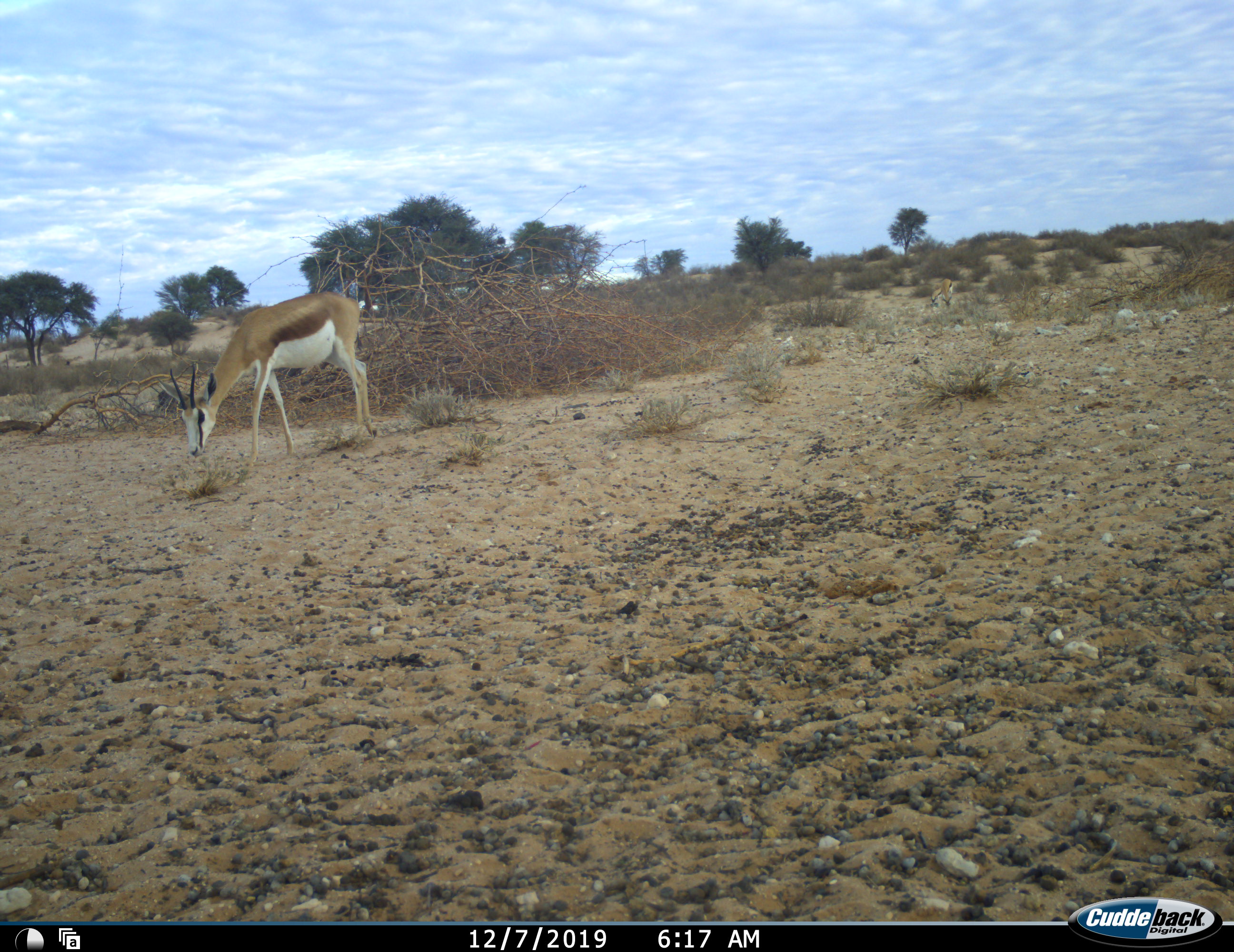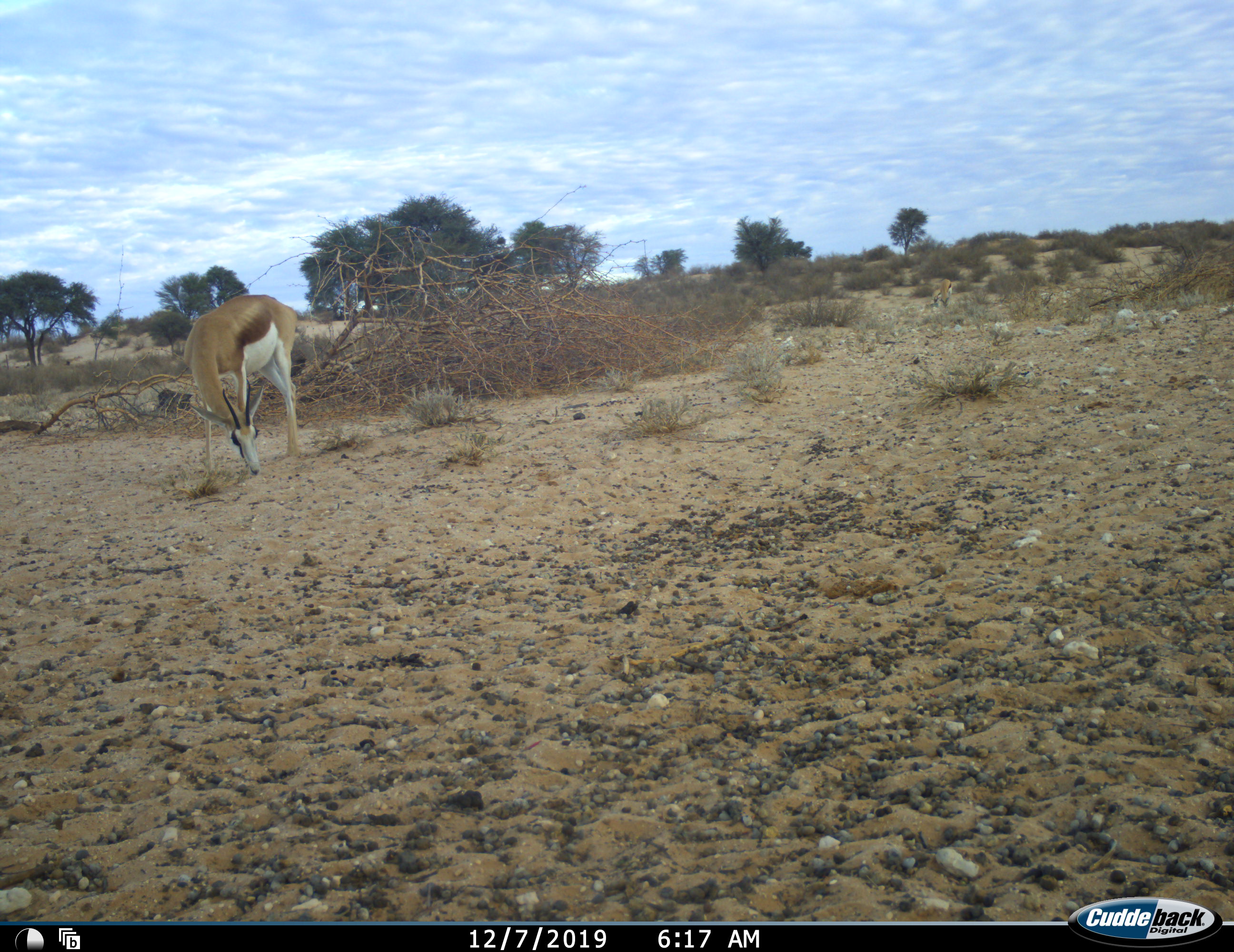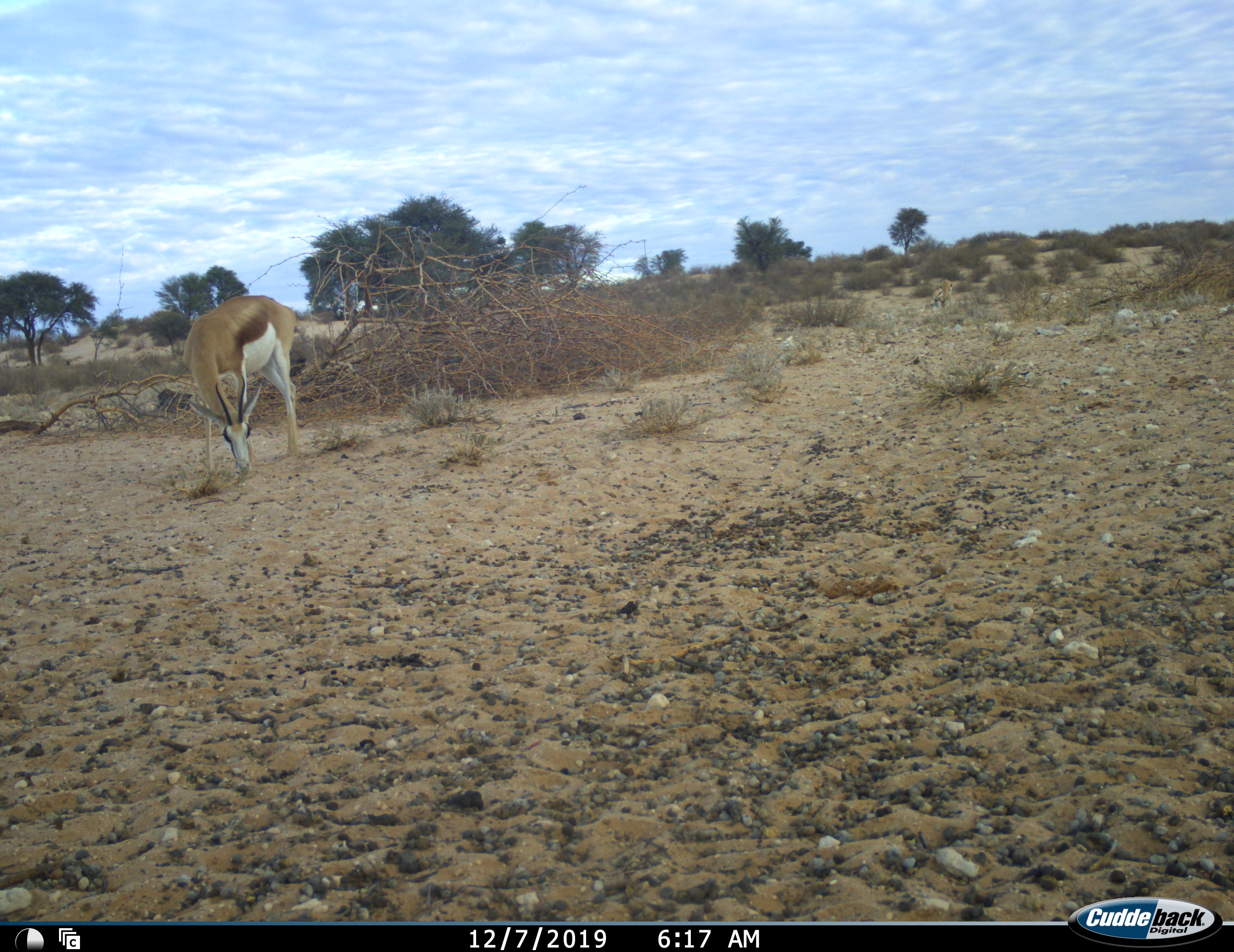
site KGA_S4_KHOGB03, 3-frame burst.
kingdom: Animalia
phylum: Chordata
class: Mammalia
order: Artiodactyla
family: Bovidae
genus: Antidorcas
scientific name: Antidorcas marsupialis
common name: springbok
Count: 2.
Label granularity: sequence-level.